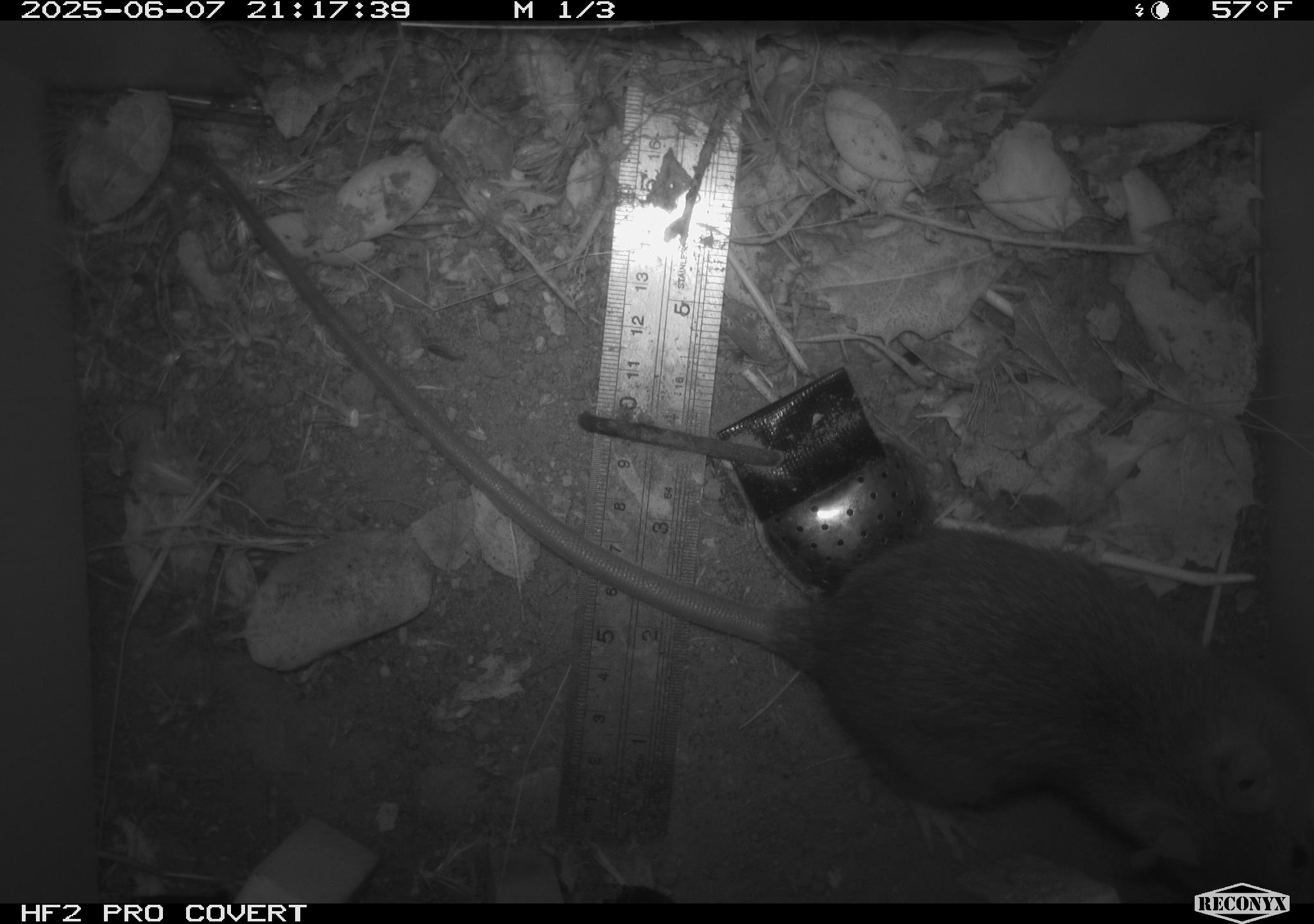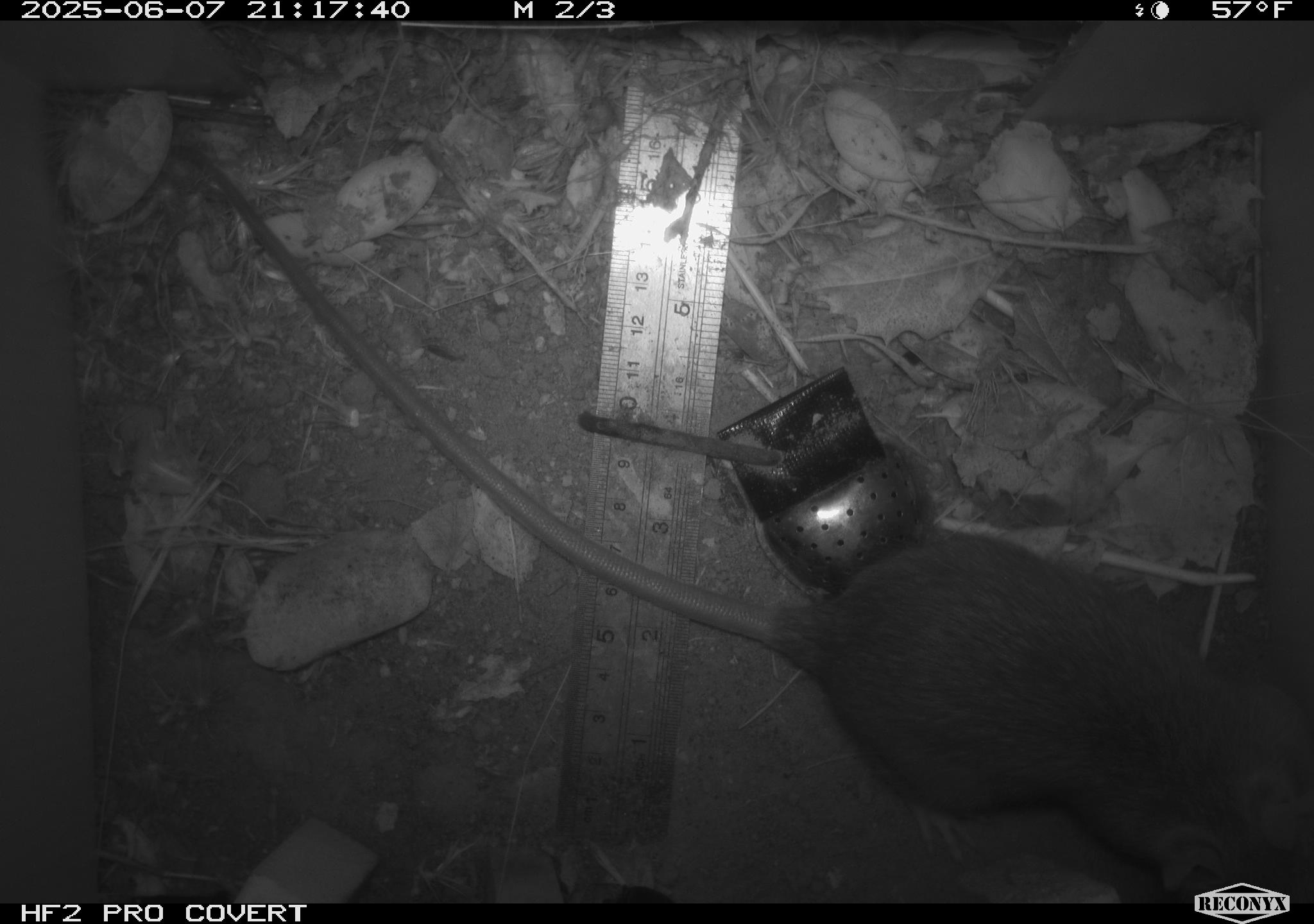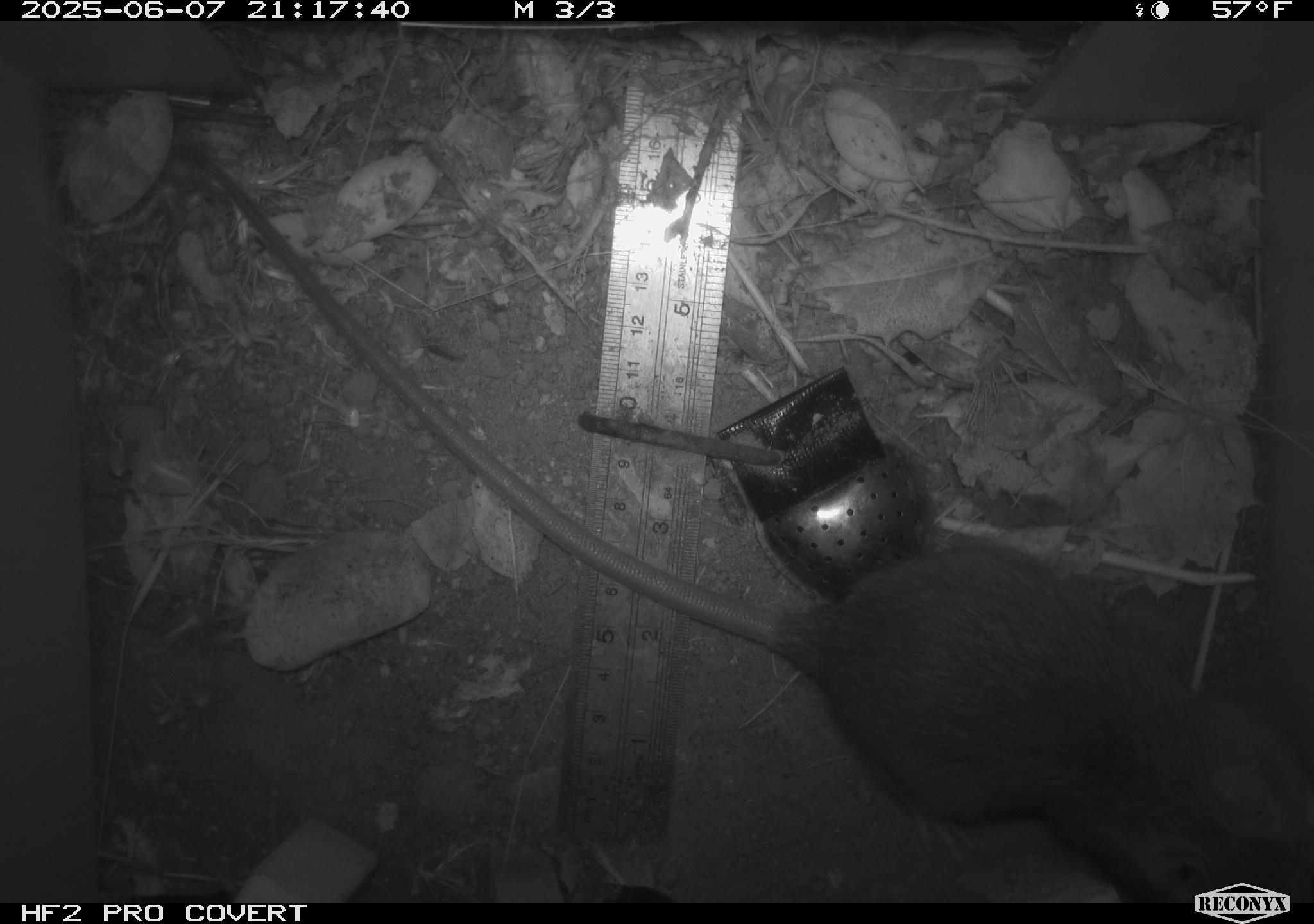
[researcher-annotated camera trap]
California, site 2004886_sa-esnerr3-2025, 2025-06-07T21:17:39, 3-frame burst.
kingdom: Animalia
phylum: Chordata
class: Mammalia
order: Rodentia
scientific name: Rodentia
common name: rodent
Rodent (Rodentia).